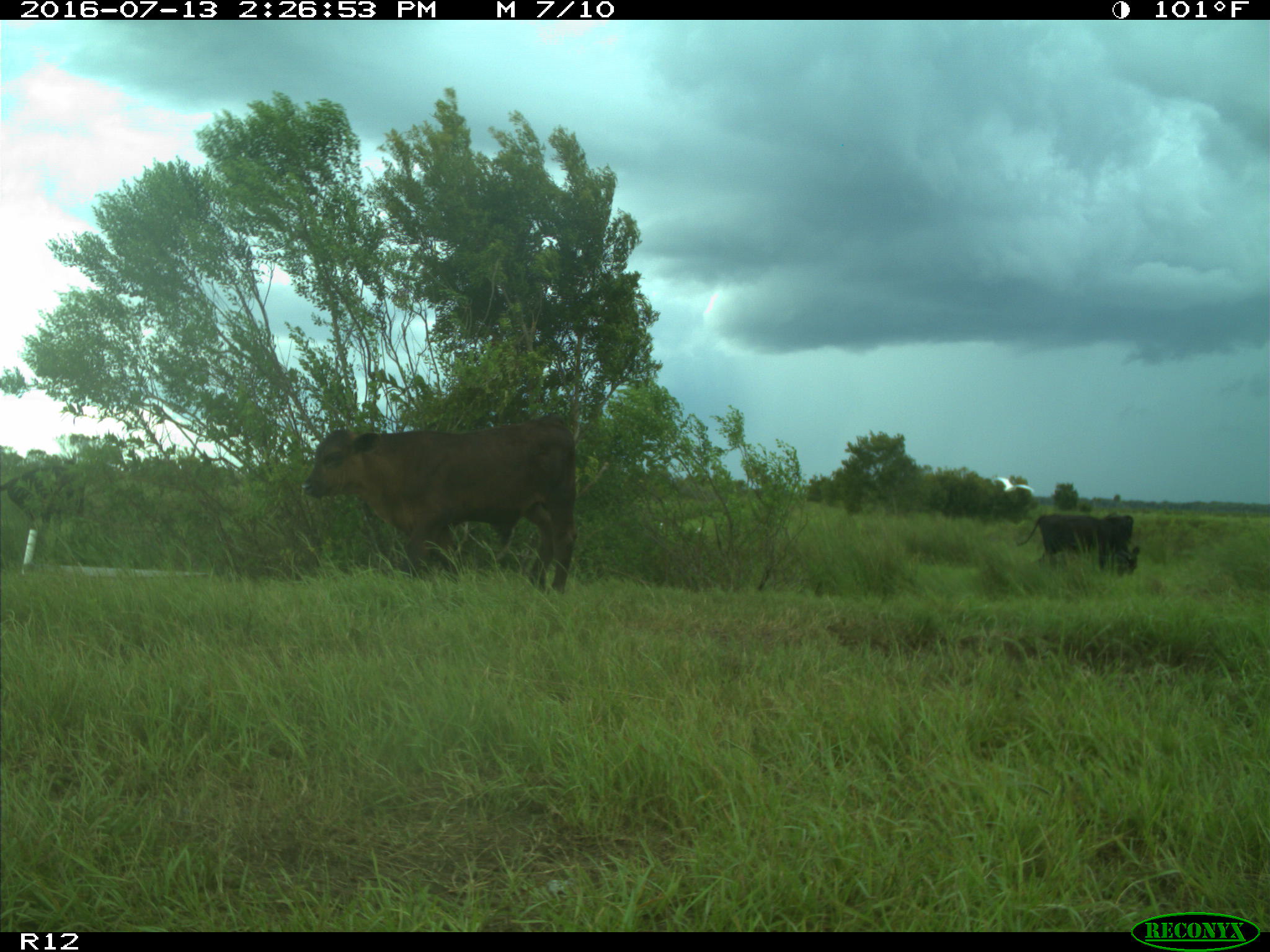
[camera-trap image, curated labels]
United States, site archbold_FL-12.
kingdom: Animalia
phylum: Chordata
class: Mammalia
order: Artiodactyla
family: Bovidae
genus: Bos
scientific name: Bos taurus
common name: domestic cow